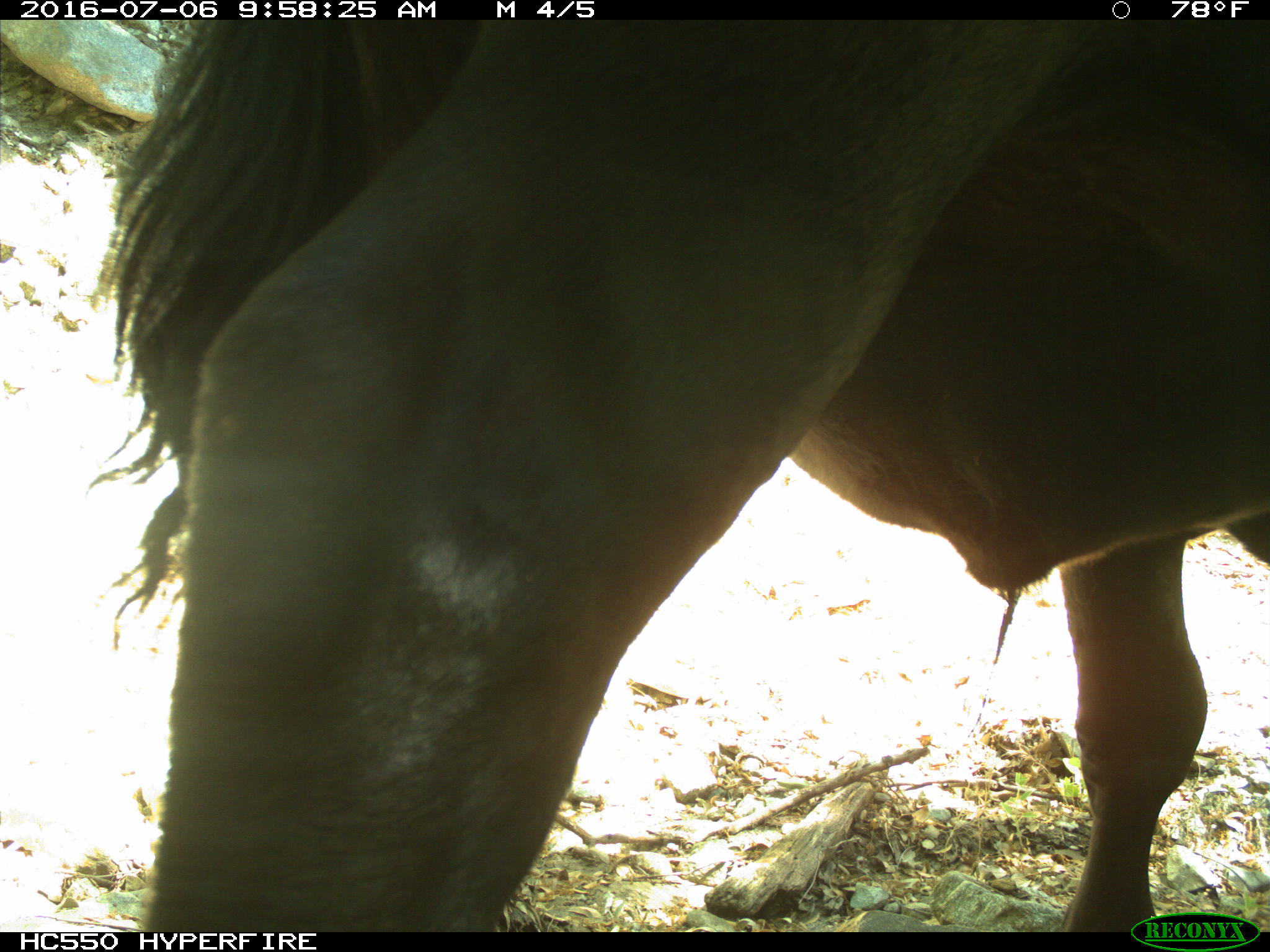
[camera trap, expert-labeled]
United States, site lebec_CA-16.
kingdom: Animalia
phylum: Chordata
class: Mammalia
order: Artiodactyla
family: Bovidae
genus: Bos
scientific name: Bos taurus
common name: domestic cow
Bos taurus (domestic cow).